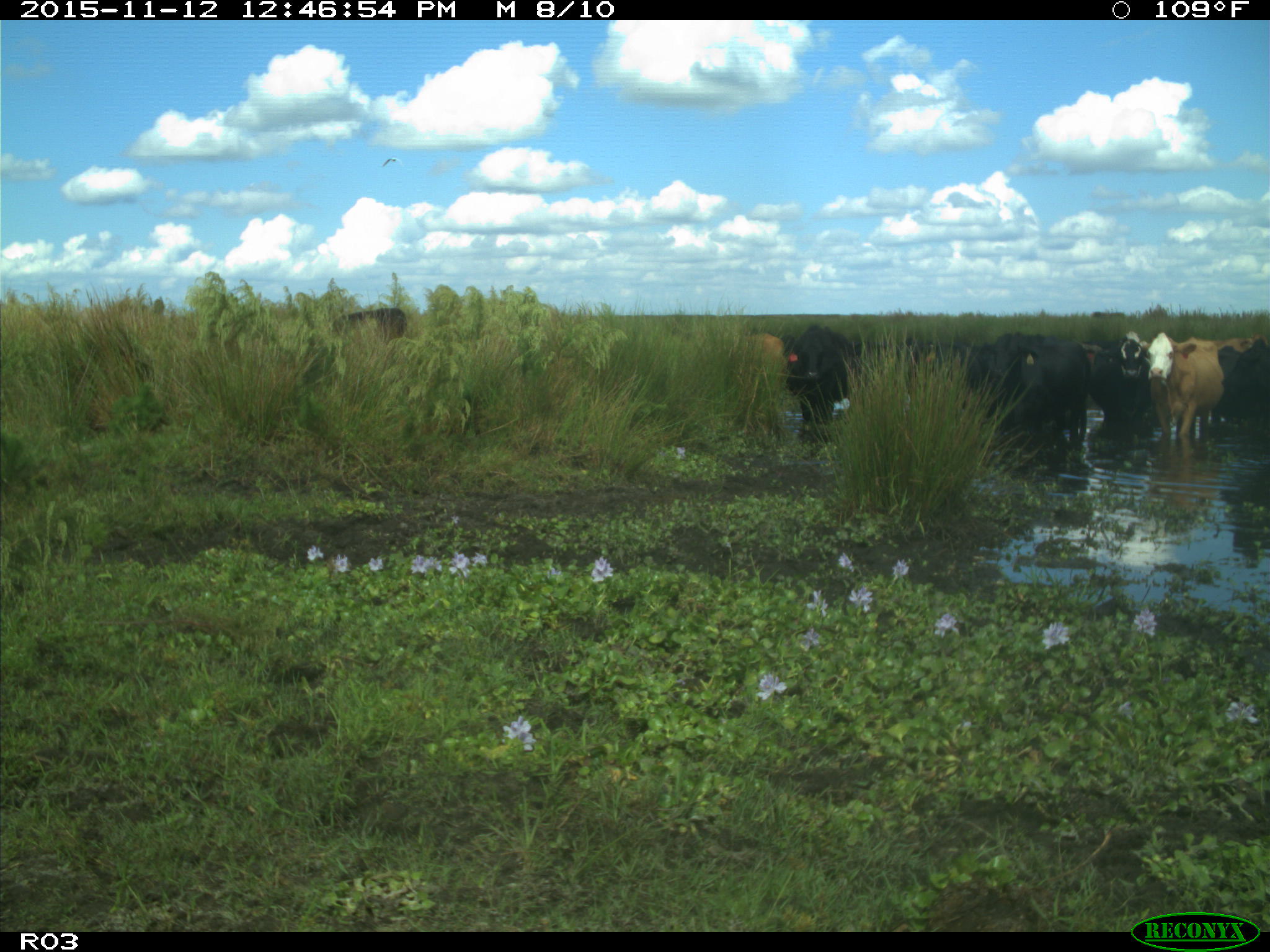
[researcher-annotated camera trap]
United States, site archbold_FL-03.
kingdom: Animalia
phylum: Chordata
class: Mammalia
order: Artiodactyla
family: Bovidae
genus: Bos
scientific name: Bos taurus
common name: domestic cow